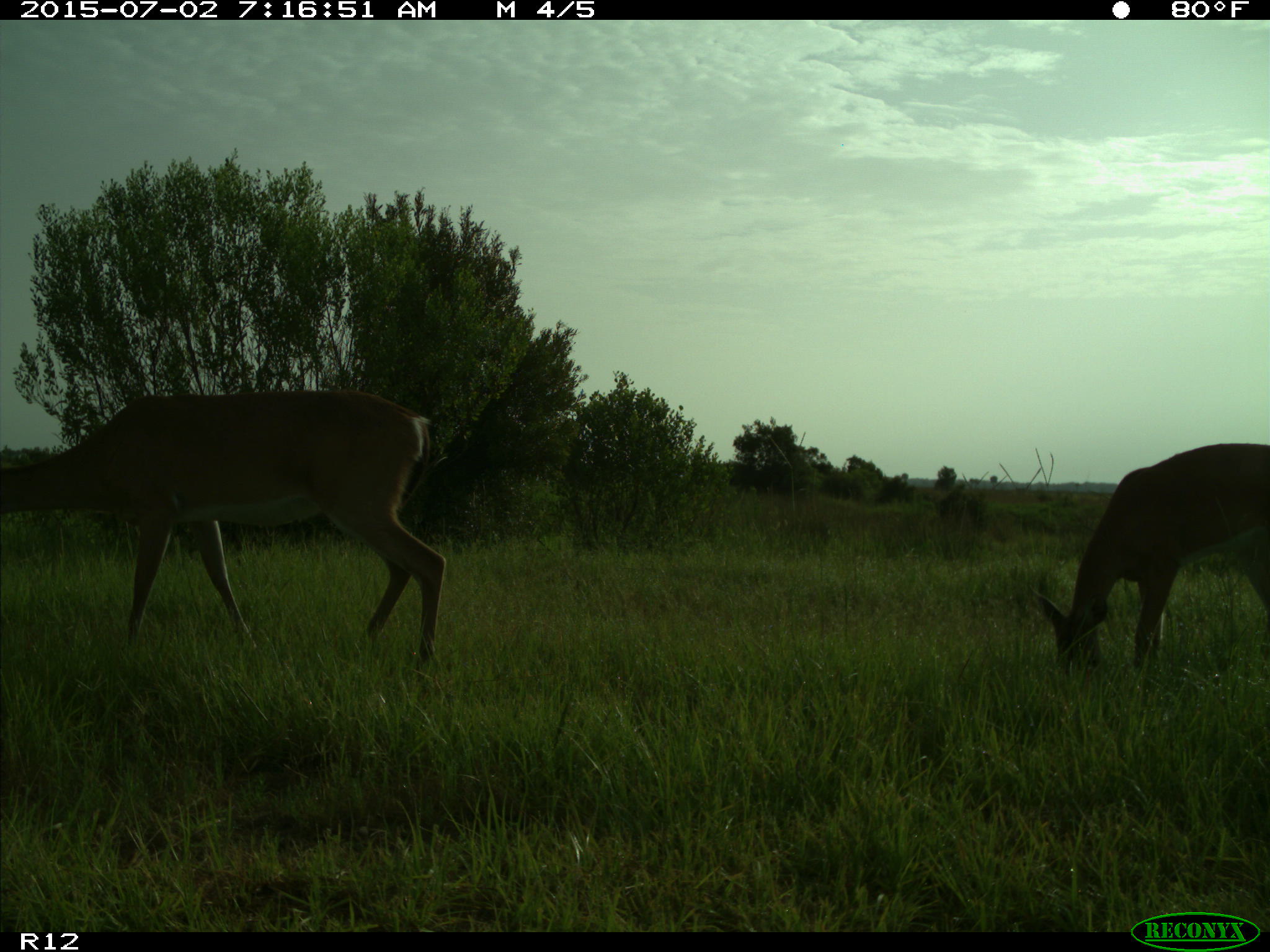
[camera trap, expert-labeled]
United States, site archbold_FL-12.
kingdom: Animalia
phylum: Chordata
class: Mammalia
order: Artiodactyla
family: Cervidae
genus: Odocoileus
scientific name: Odocoileus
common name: deer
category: unidentified deer